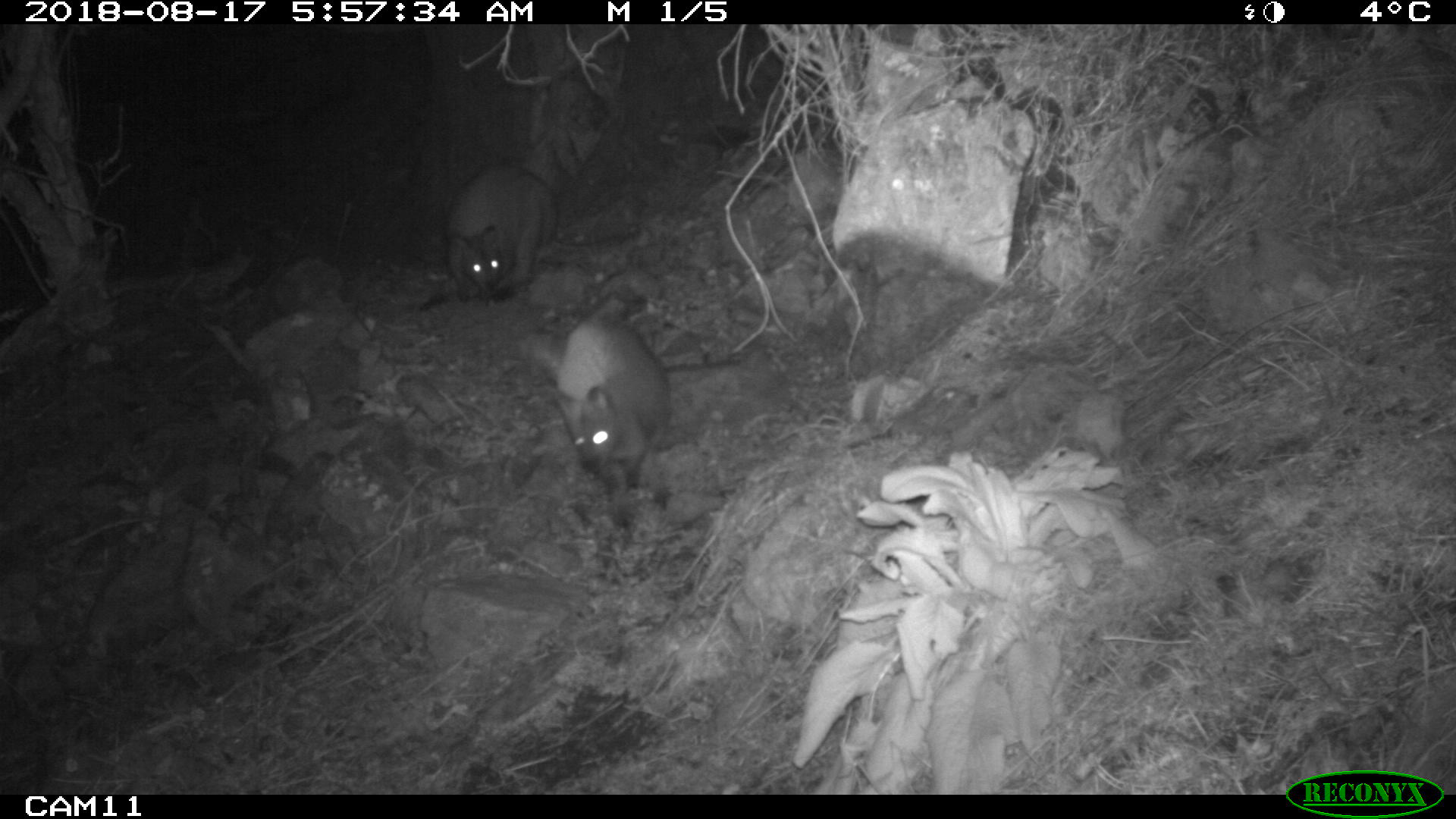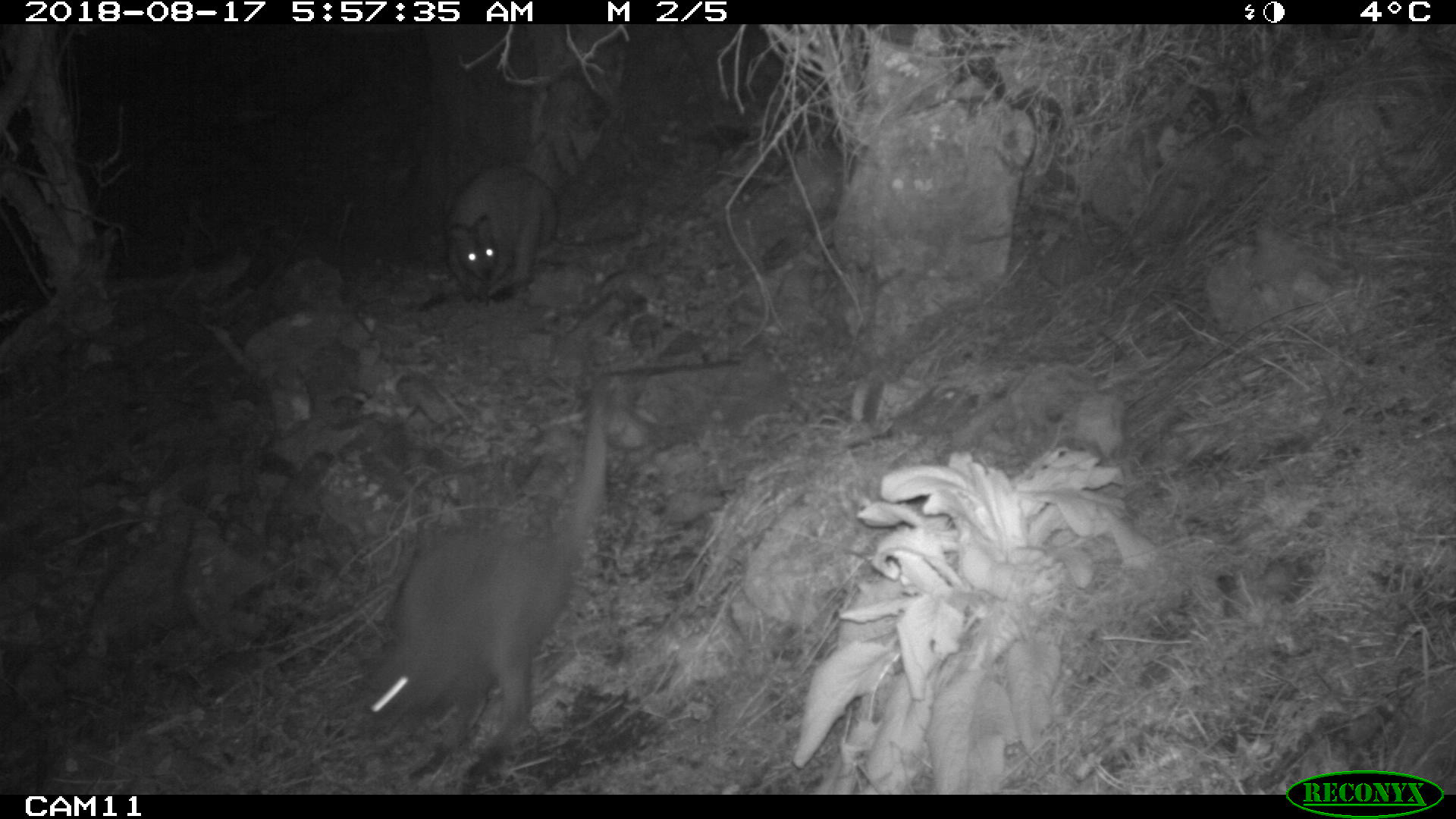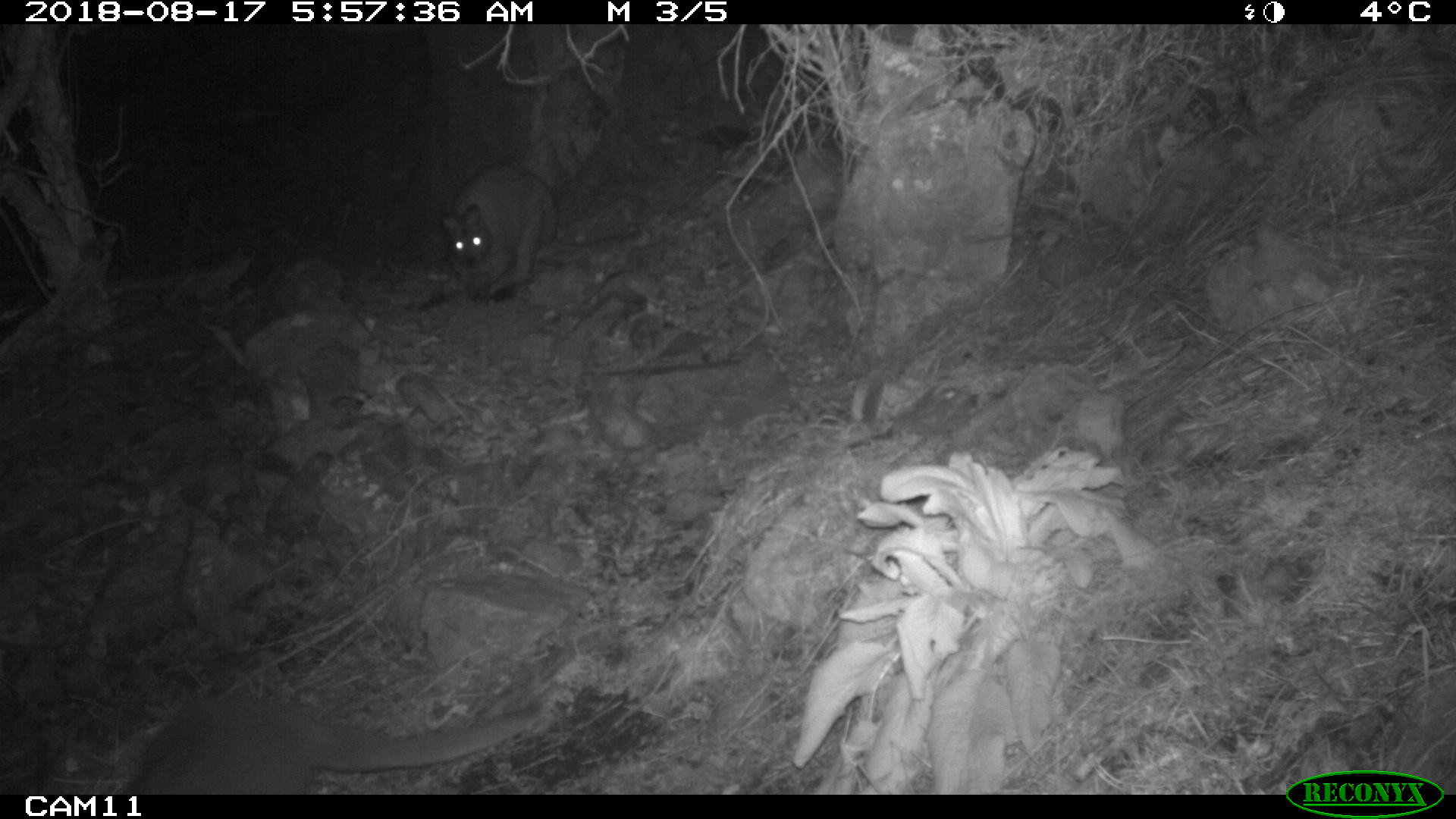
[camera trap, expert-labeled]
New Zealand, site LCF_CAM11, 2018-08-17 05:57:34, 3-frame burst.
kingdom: Animalia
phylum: Chordata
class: Mammalia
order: Diprotodontia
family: Macropodidae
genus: Notamacropus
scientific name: Notamacropus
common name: wallaby